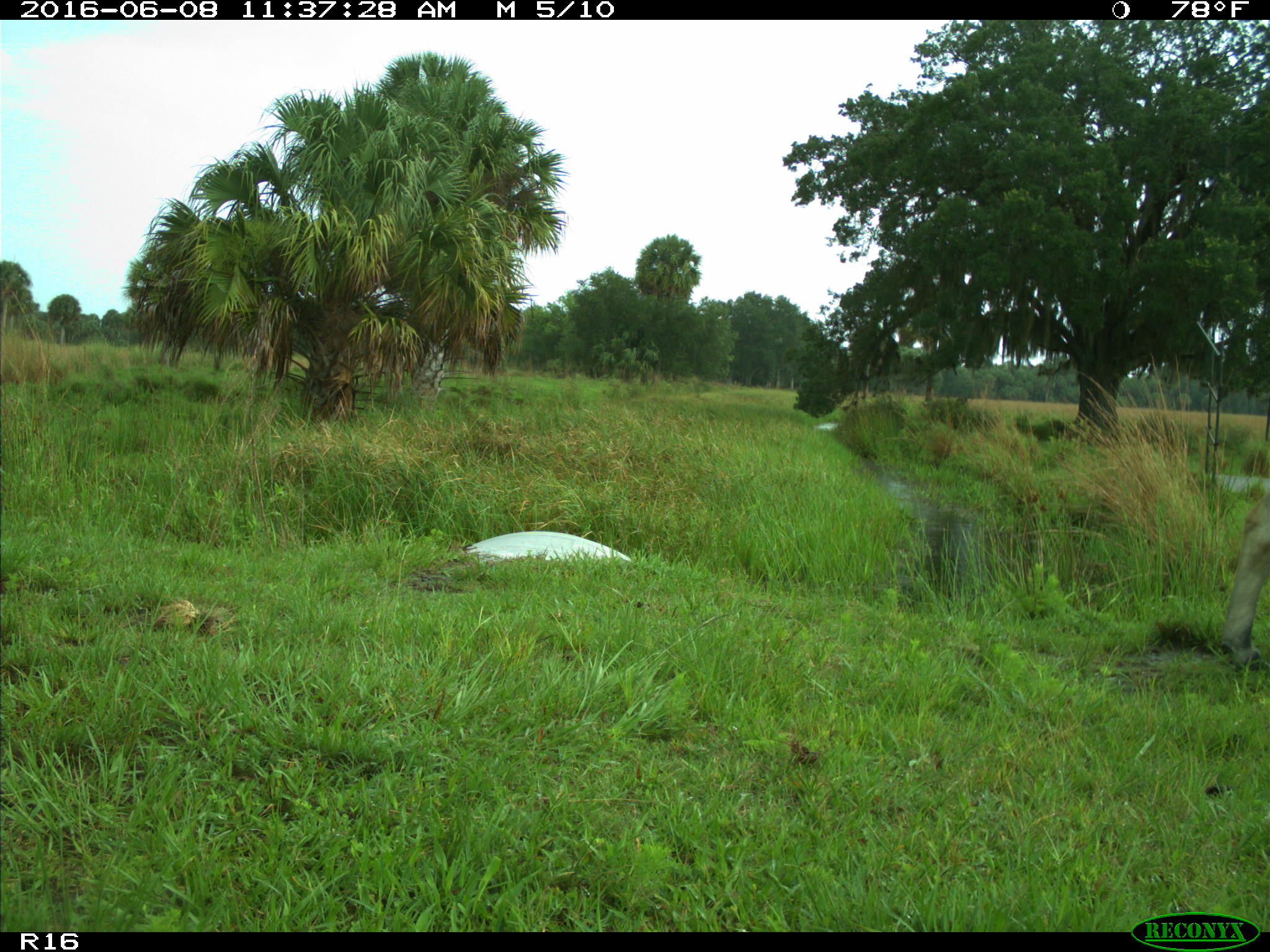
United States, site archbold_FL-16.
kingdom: Animalia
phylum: Chordata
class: Mammalia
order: Artiodactyla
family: Bovidae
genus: Bos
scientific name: Bos taurus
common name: domestic cow